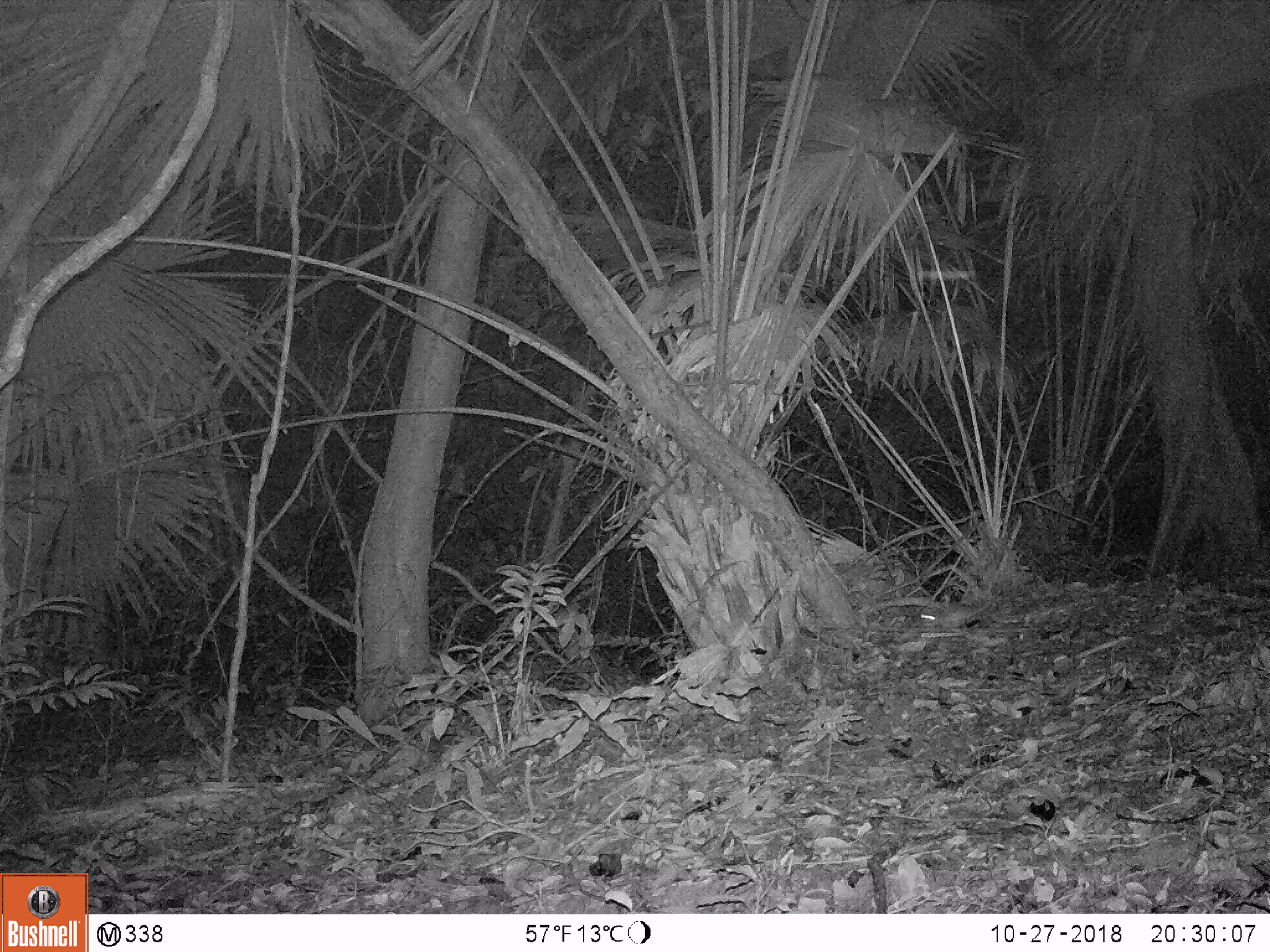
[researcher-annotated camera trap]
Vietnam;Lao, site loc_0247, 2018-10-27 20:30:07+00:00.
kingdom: Animalia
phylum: Chordata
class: Mammalia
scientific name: Mammalia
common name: mammal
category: unidentified small mammal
Unidentified small mammal (mammal) (Mammalia). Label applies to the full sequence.